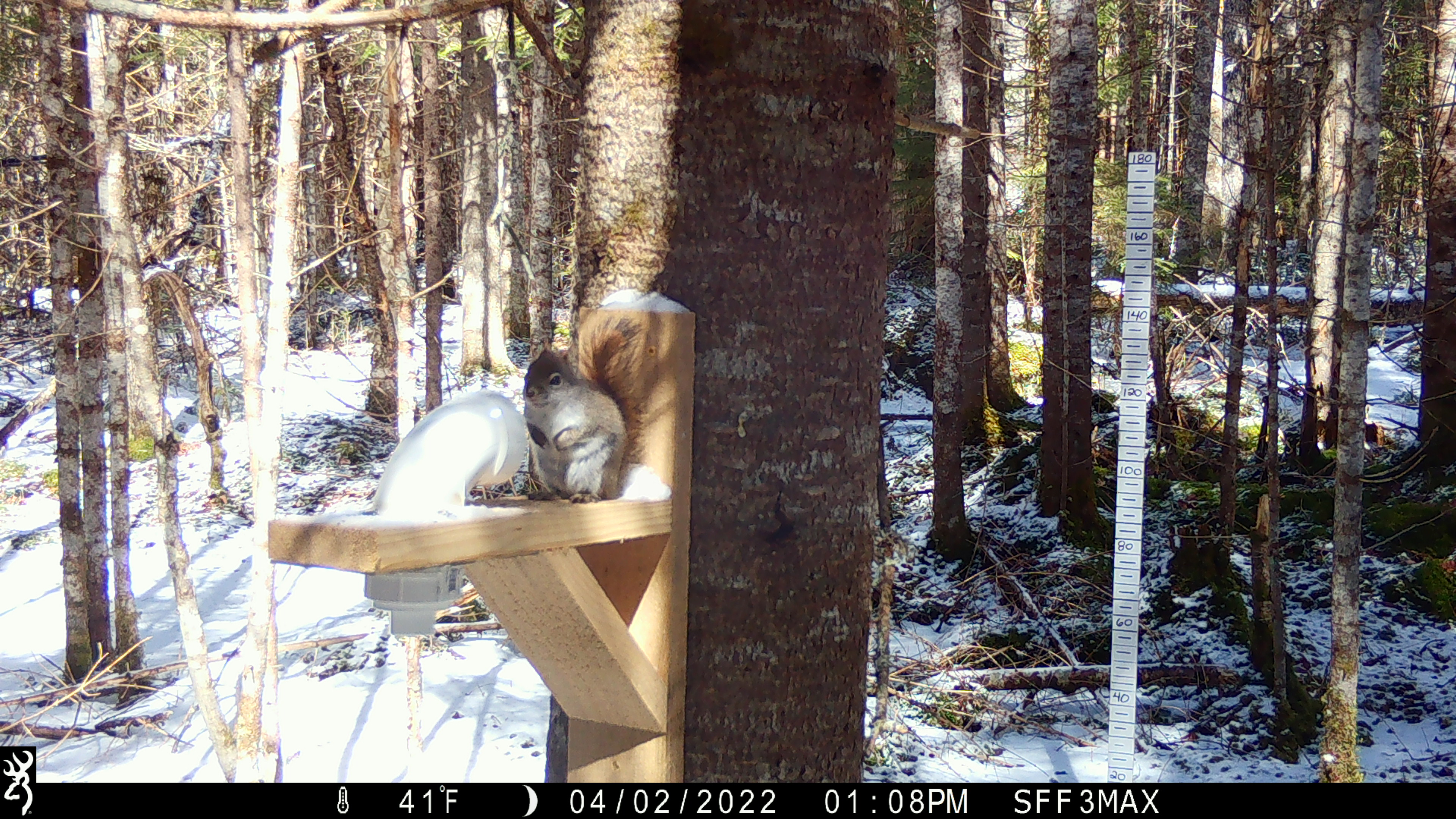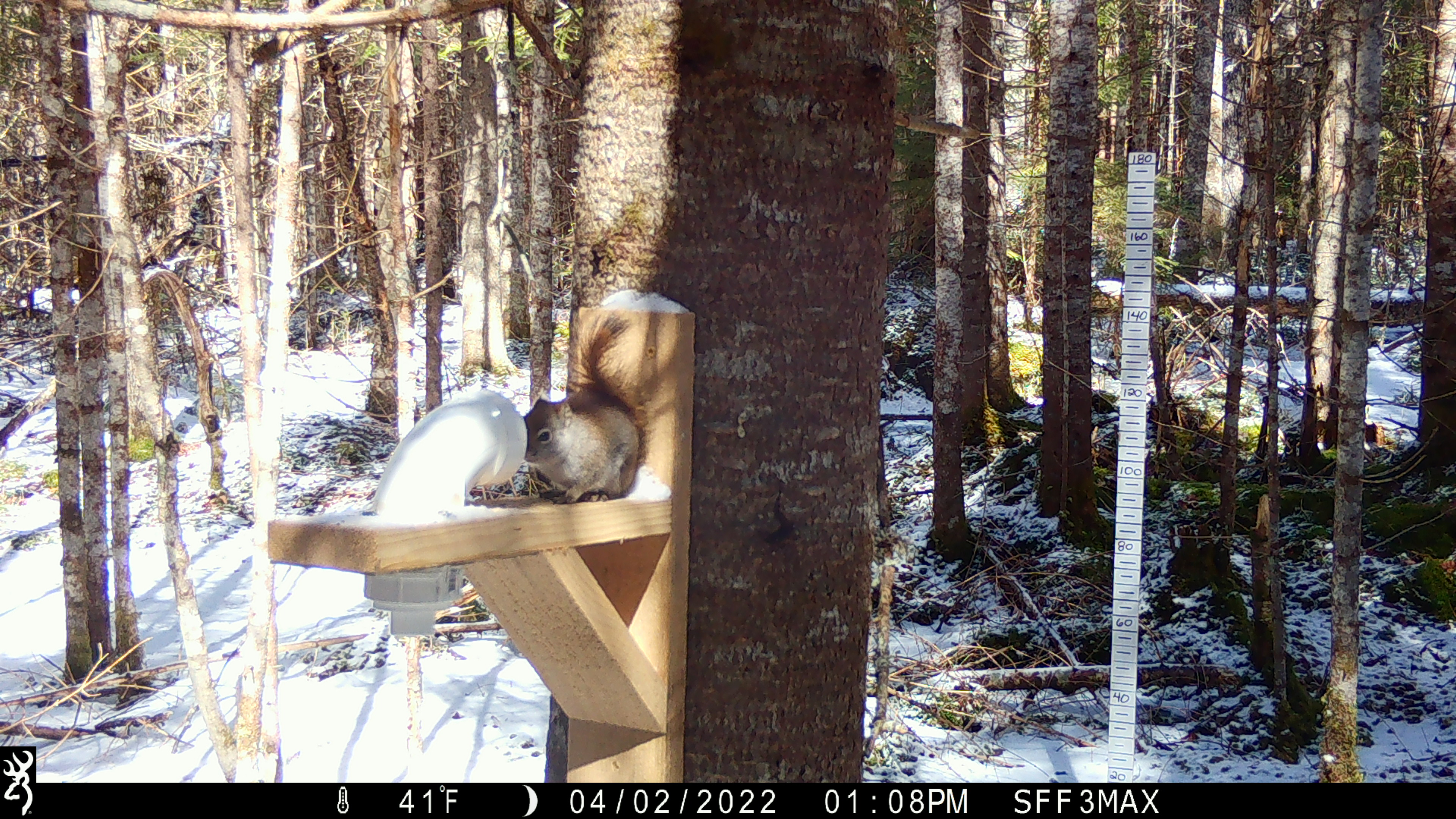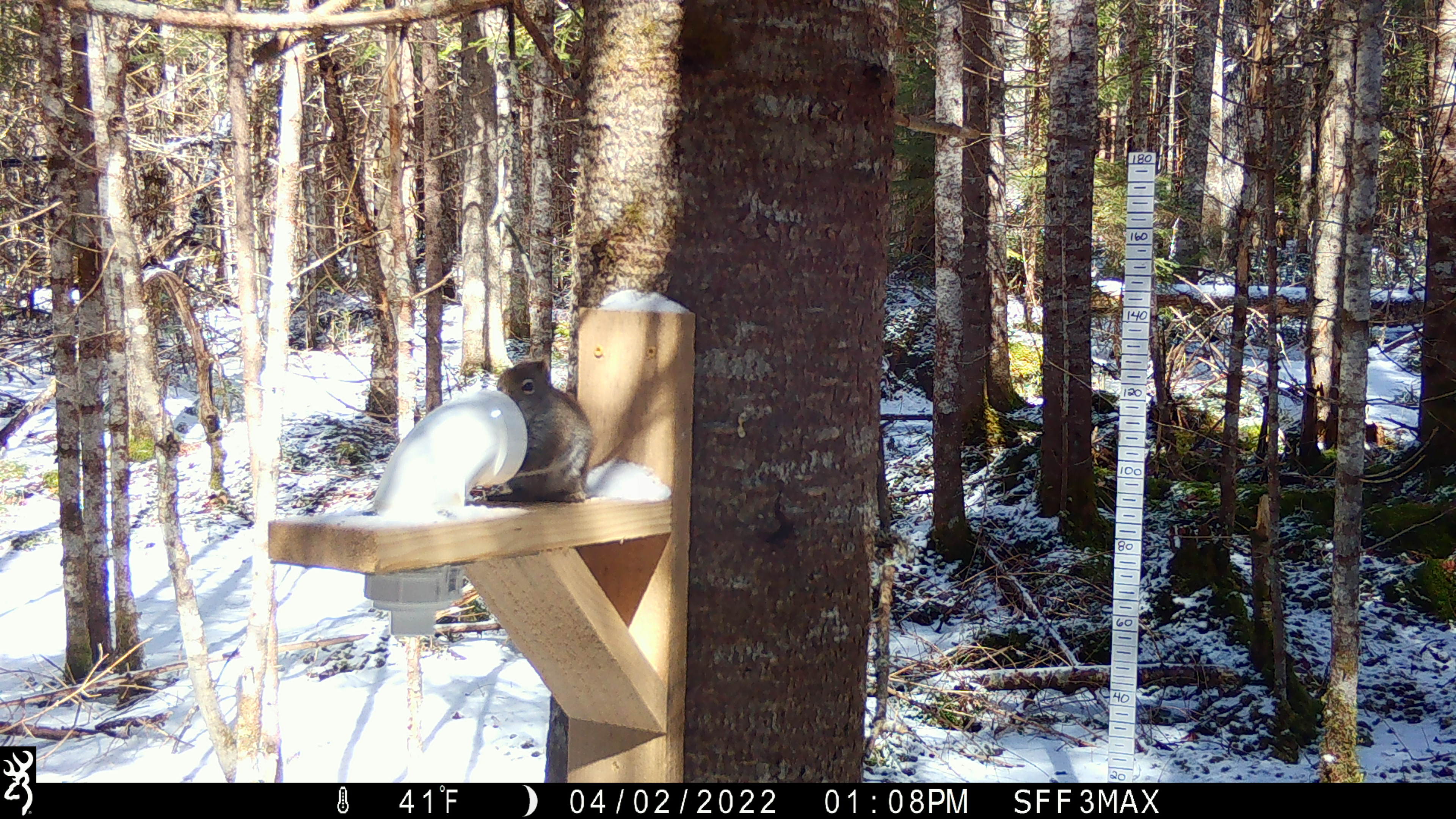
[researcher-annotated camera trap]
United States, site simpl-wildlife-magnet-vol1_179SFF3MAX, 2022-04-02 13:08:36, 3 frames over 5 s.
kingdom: Animalia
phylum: Chordata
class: Mammalia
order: Rodentia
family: Sciuridae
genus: Tamiasciurus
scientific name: Tamiasciurus hudsonicus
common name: red squirrel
Red squirrel (Tamiasciurus hudsonicus).